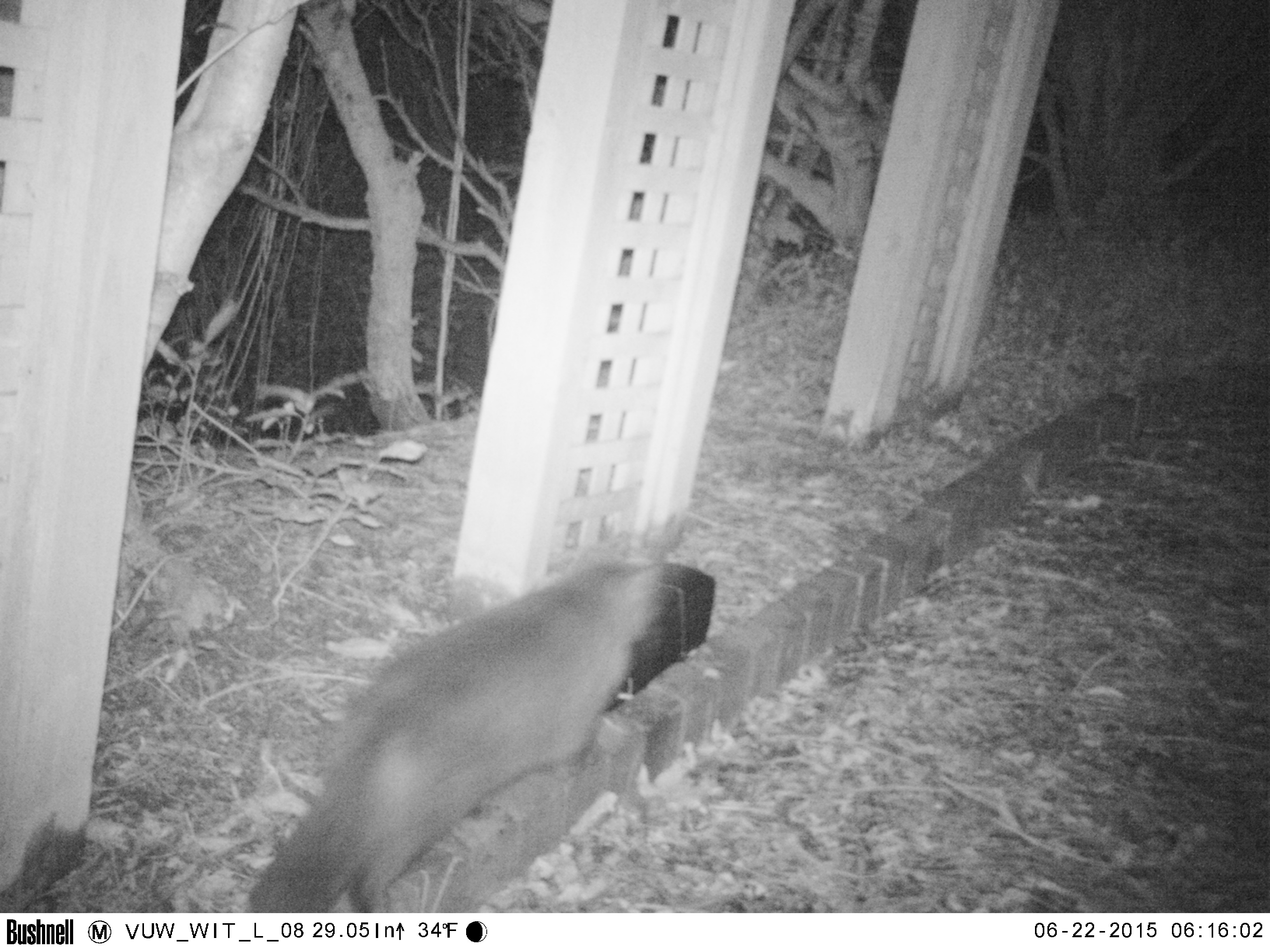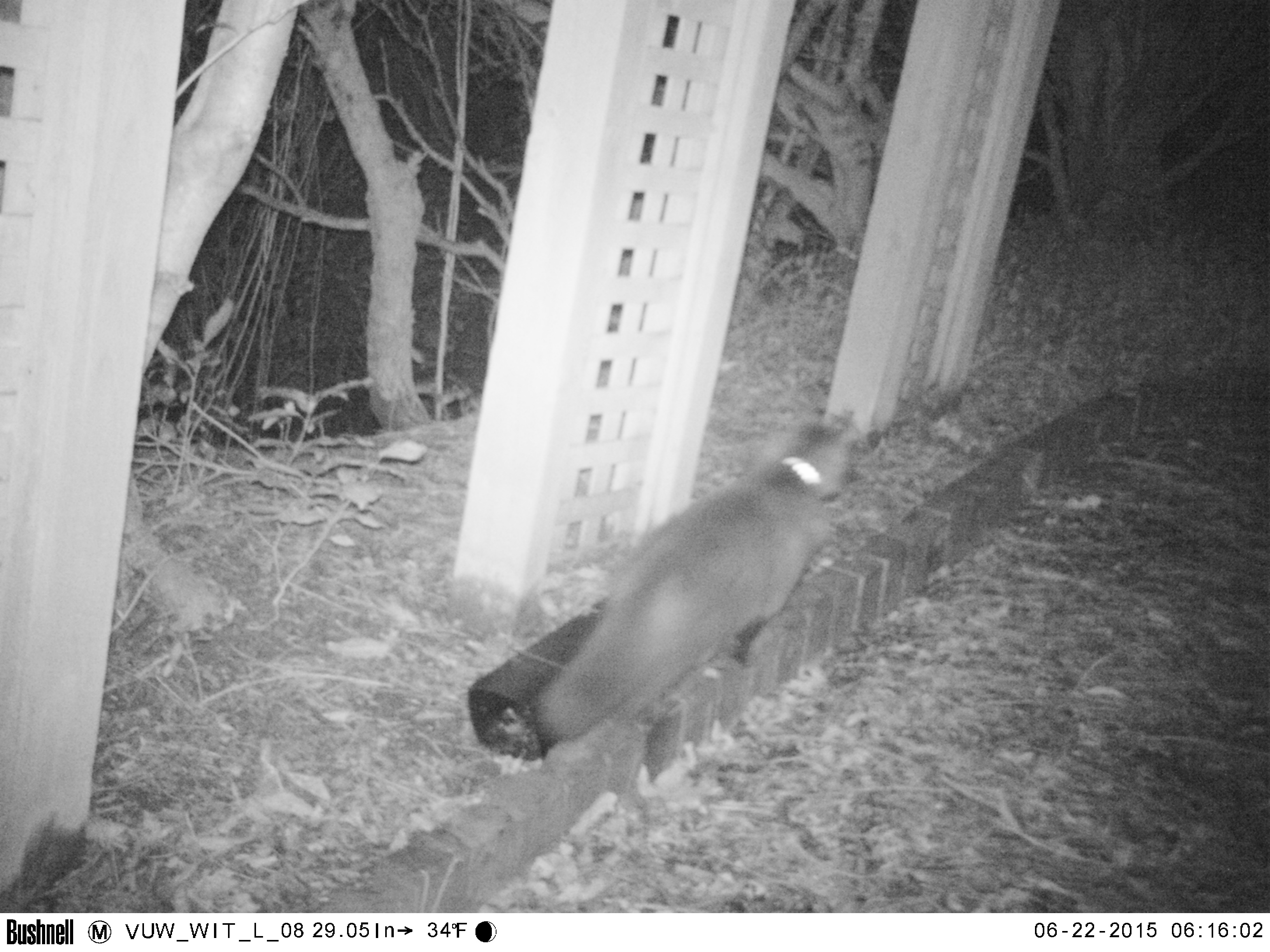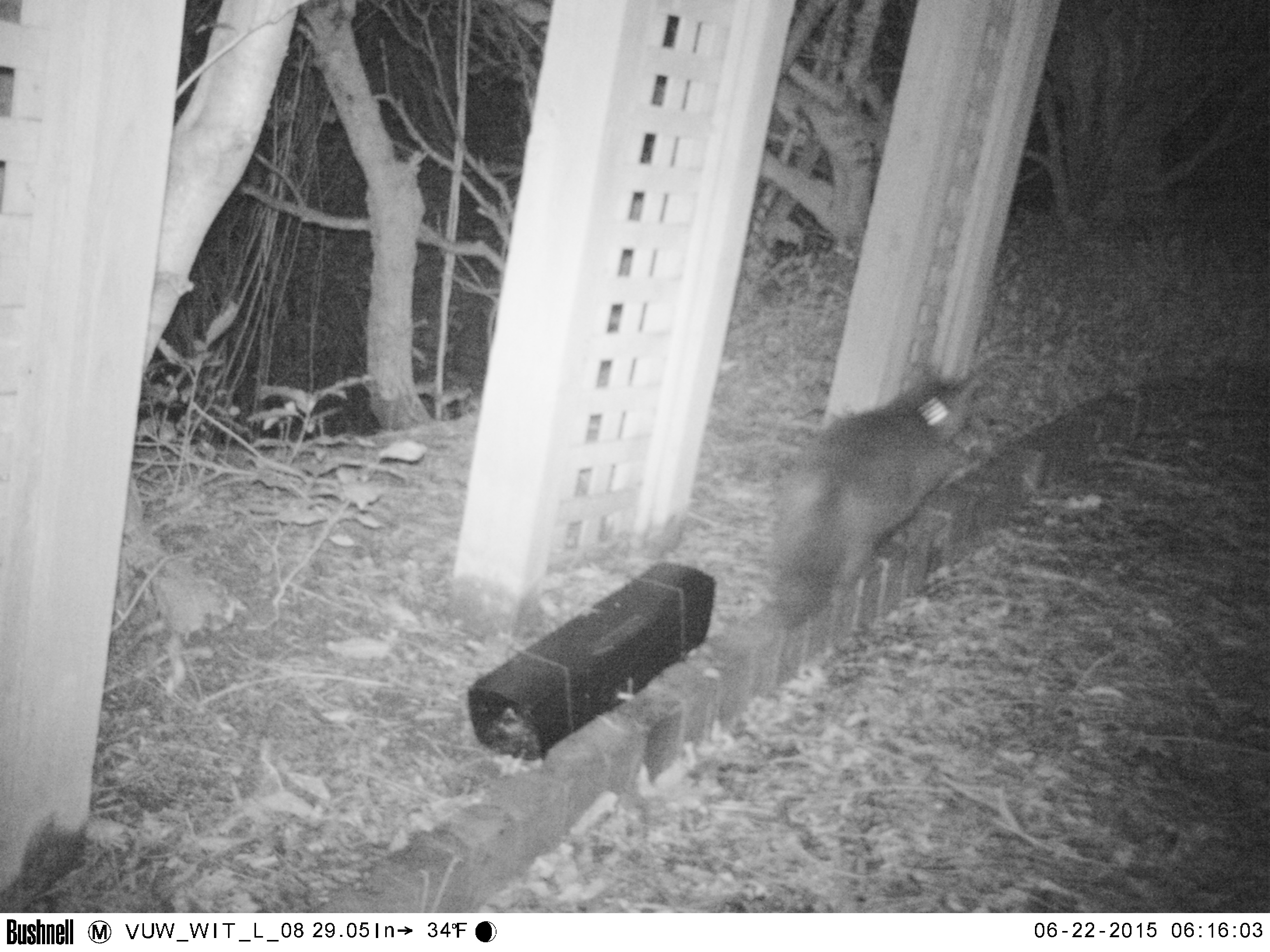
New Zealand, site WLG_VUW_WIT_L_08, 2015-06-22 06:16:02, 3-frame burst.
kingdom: Animalia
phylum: Chordata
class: Mammalia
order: Carnivora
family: Felidae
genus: Felis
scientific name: Felis catus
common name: domestic cat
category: cat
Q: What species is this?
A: Cat (domestic cat) (Felis catus).